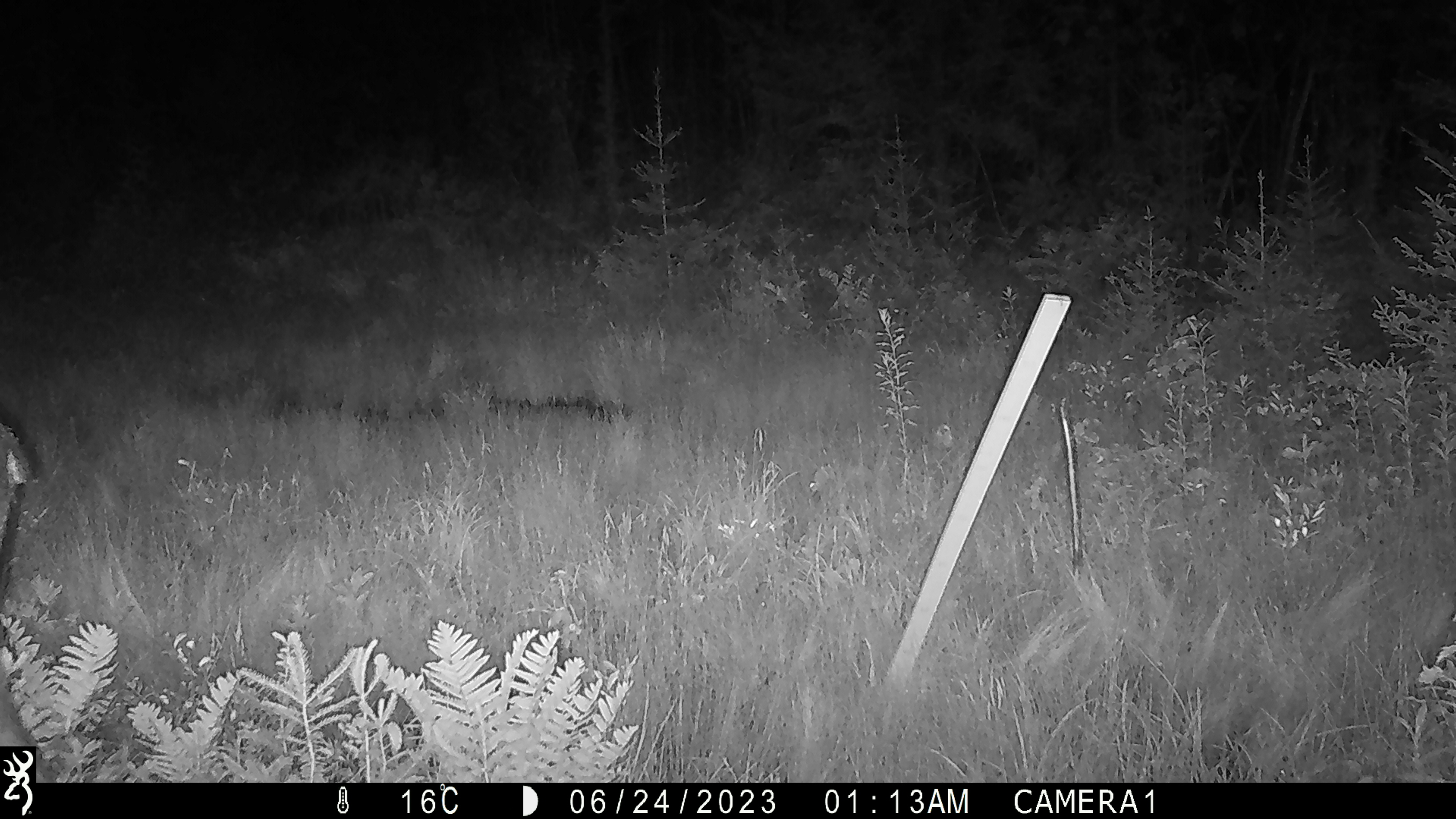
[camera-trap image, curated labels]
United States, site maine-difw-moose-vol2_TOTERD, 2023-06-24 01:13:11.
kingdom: Animalia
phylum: Chordata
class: Mammalia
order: Artiodactyla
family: Cervidae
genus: Alces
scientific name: Alces alces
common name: moose